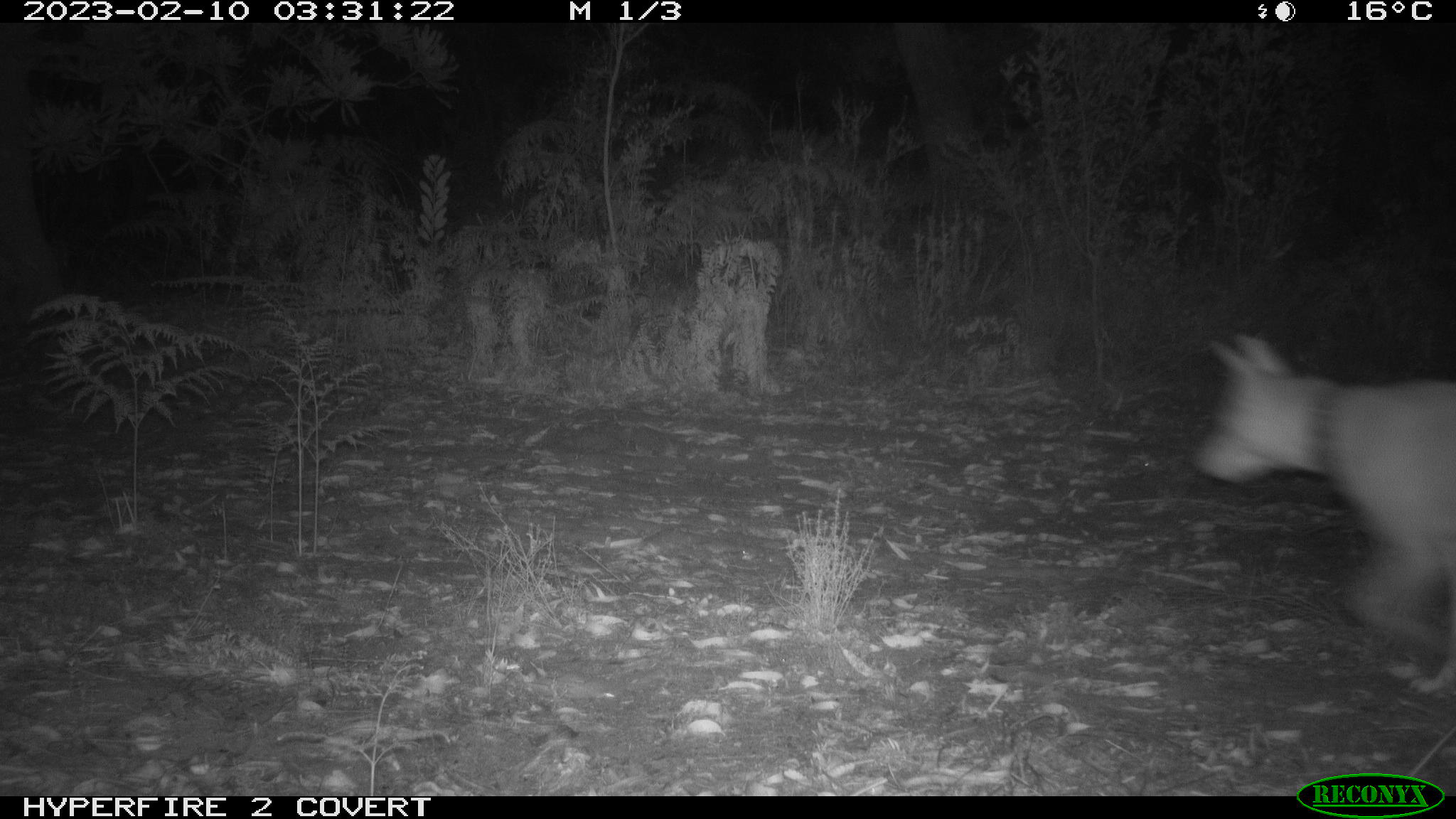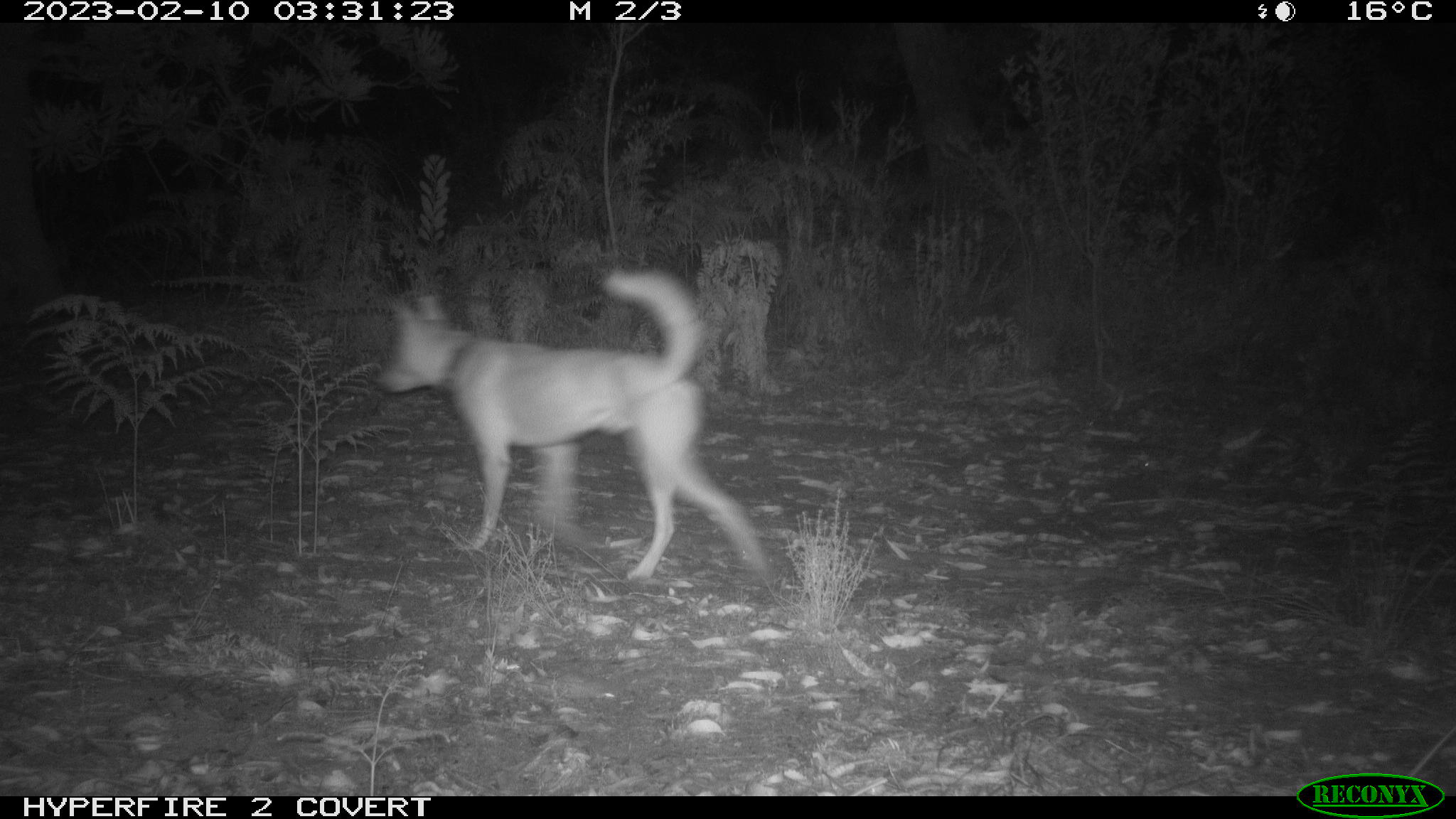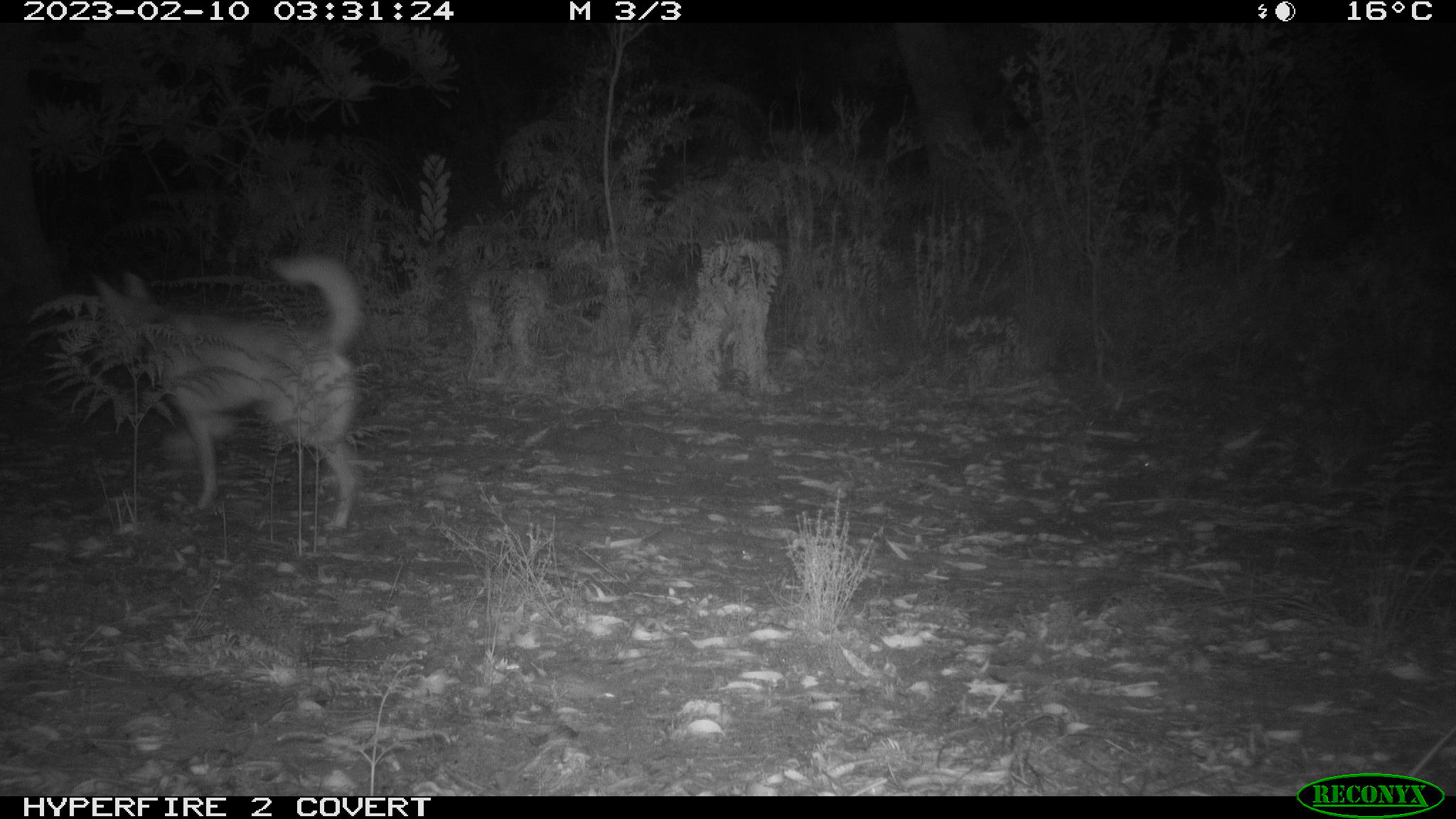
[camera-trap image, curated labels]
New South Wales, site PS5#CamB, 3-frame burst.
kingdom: Animalia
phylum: Chordata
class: Mammalia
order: Carnivora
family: Canidae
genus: Canis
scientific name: Canis familiaris dingo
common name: dingo